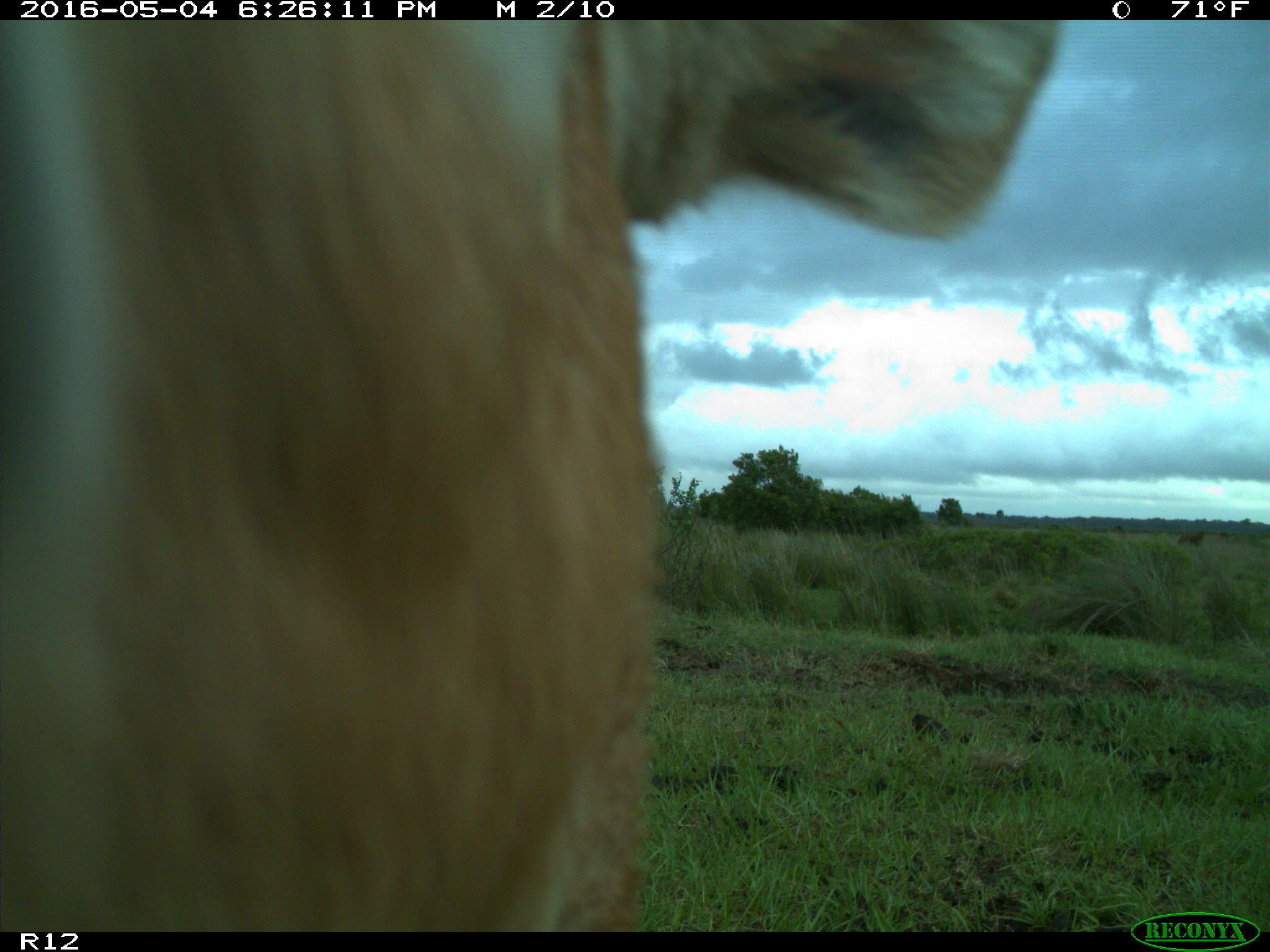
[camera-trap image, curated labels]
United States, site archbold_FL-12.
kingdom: Animalia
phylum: Chordata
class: Mammalia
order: Artiodactyla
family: Bovidae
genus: Bos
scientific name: Bos taurus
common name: domestic cow